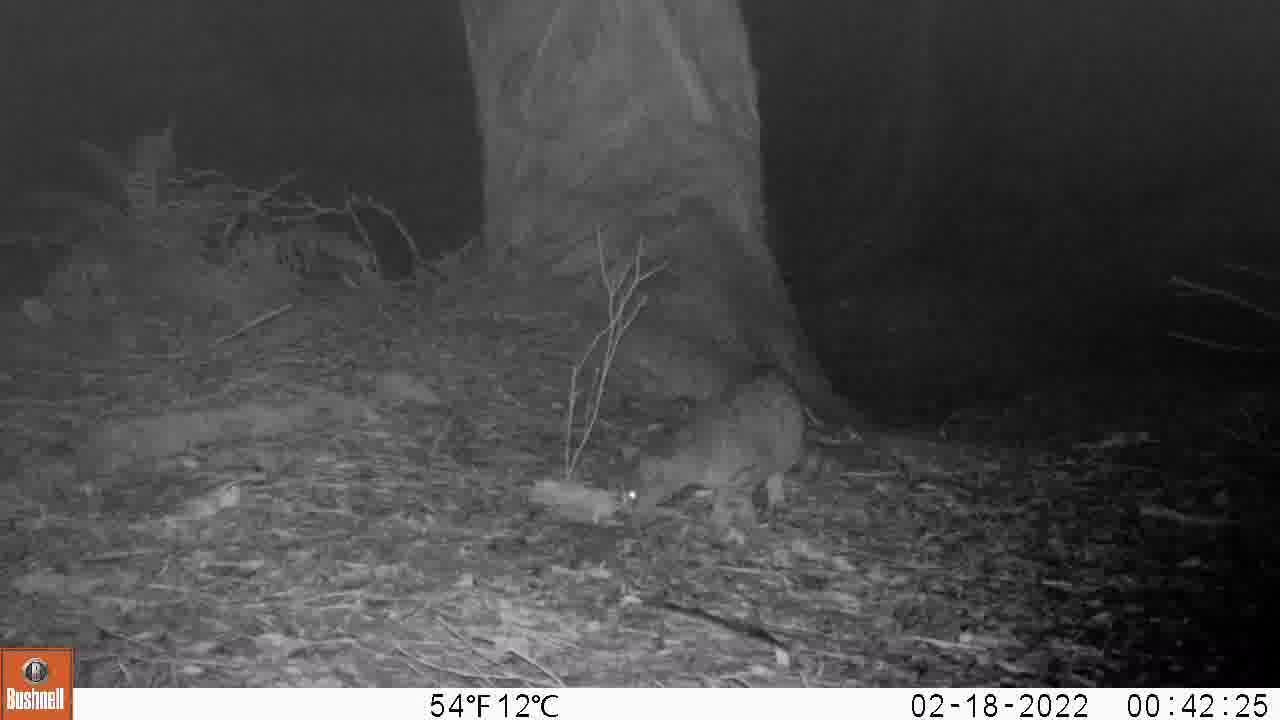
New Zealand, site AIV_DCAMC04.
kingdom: Animalia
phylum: Chordata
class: Mammalia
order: Carnivora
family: Felidae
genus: Felis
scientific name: Felis catus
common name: domestic cat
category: cat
Cat (domestic cat) (Felis catus).